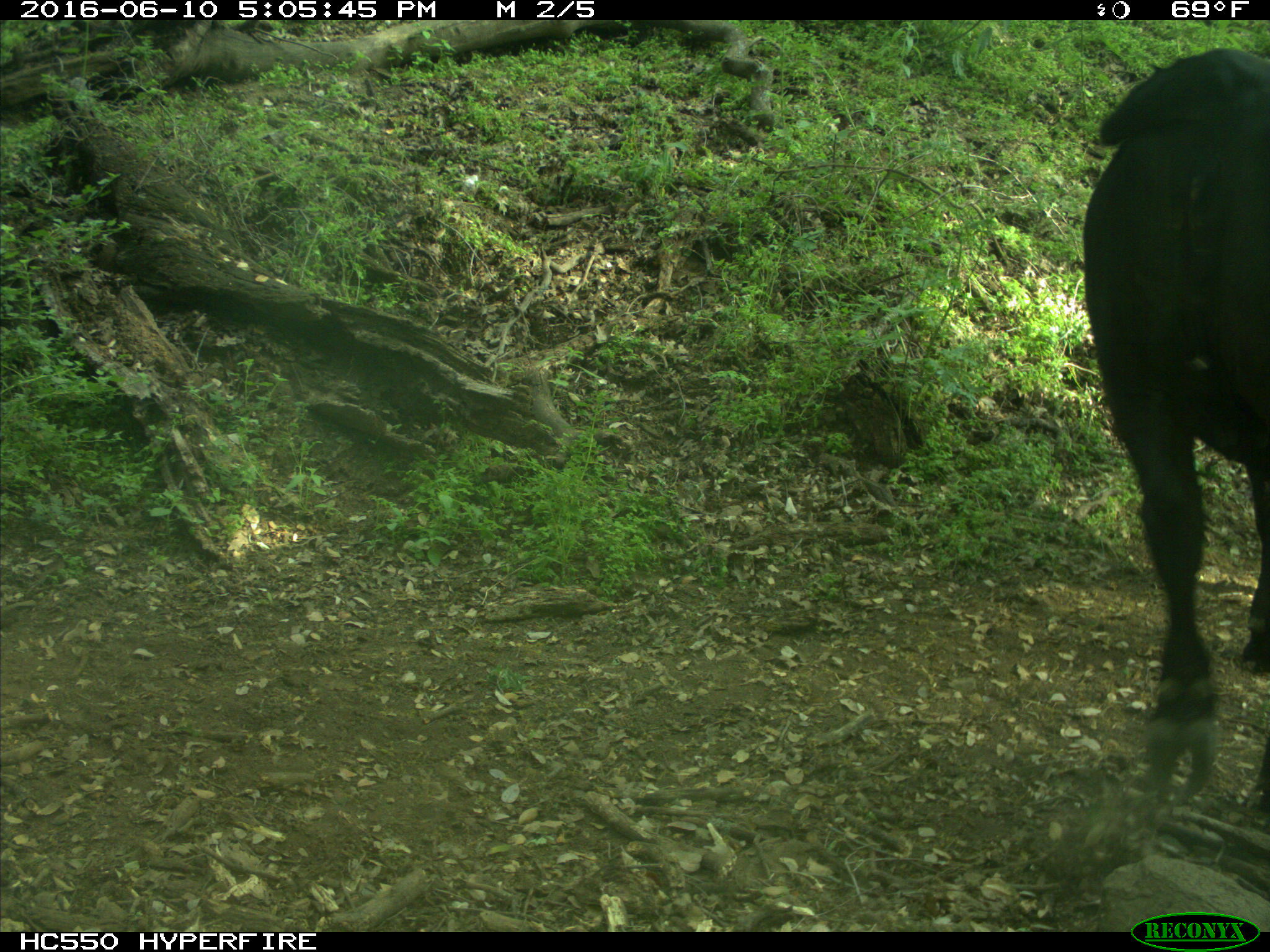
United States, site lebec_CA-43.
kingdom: Animalia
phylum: Chordata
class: Mammalia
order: Artiodactyla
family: Bovidae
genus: Bos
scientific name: Bos taurus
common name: domestic cow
Bos taurus (domestic cow).